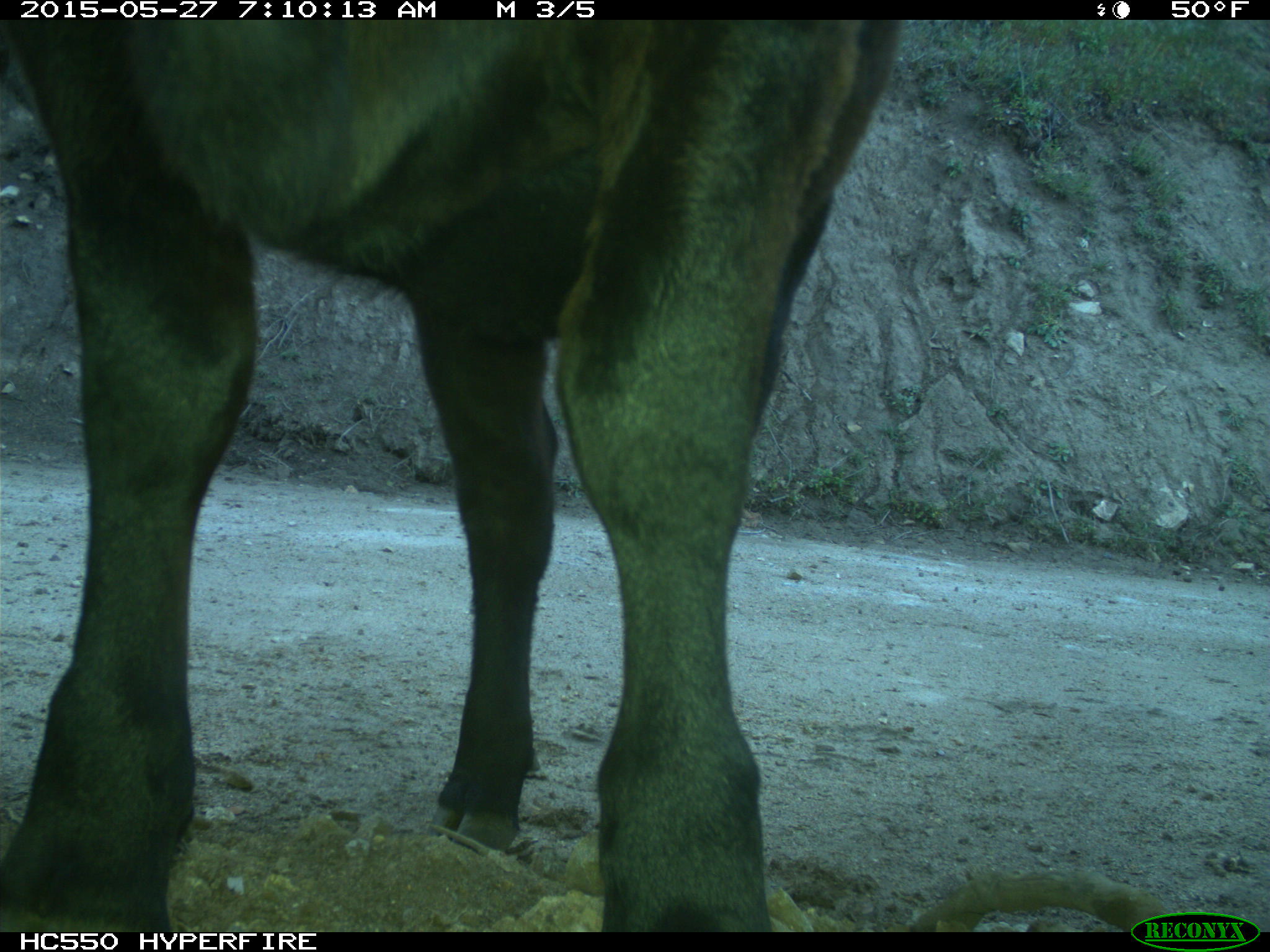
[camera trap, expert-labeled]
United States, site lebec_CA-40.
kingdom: Animalia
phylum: Chordata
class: Mammalia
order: Artiodactyla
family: Bovidae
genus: Bos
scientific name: Bos taurus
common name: domestic cow